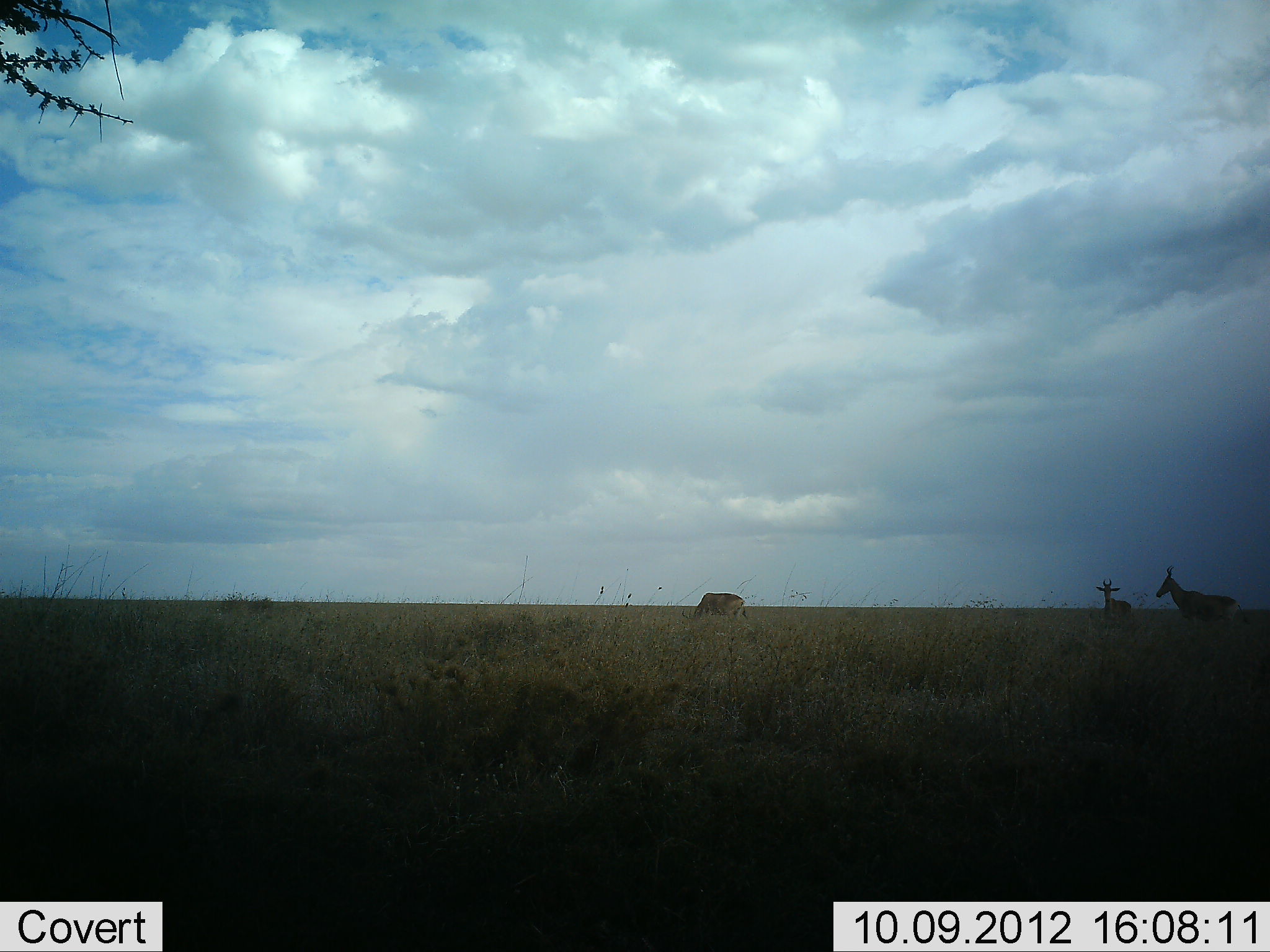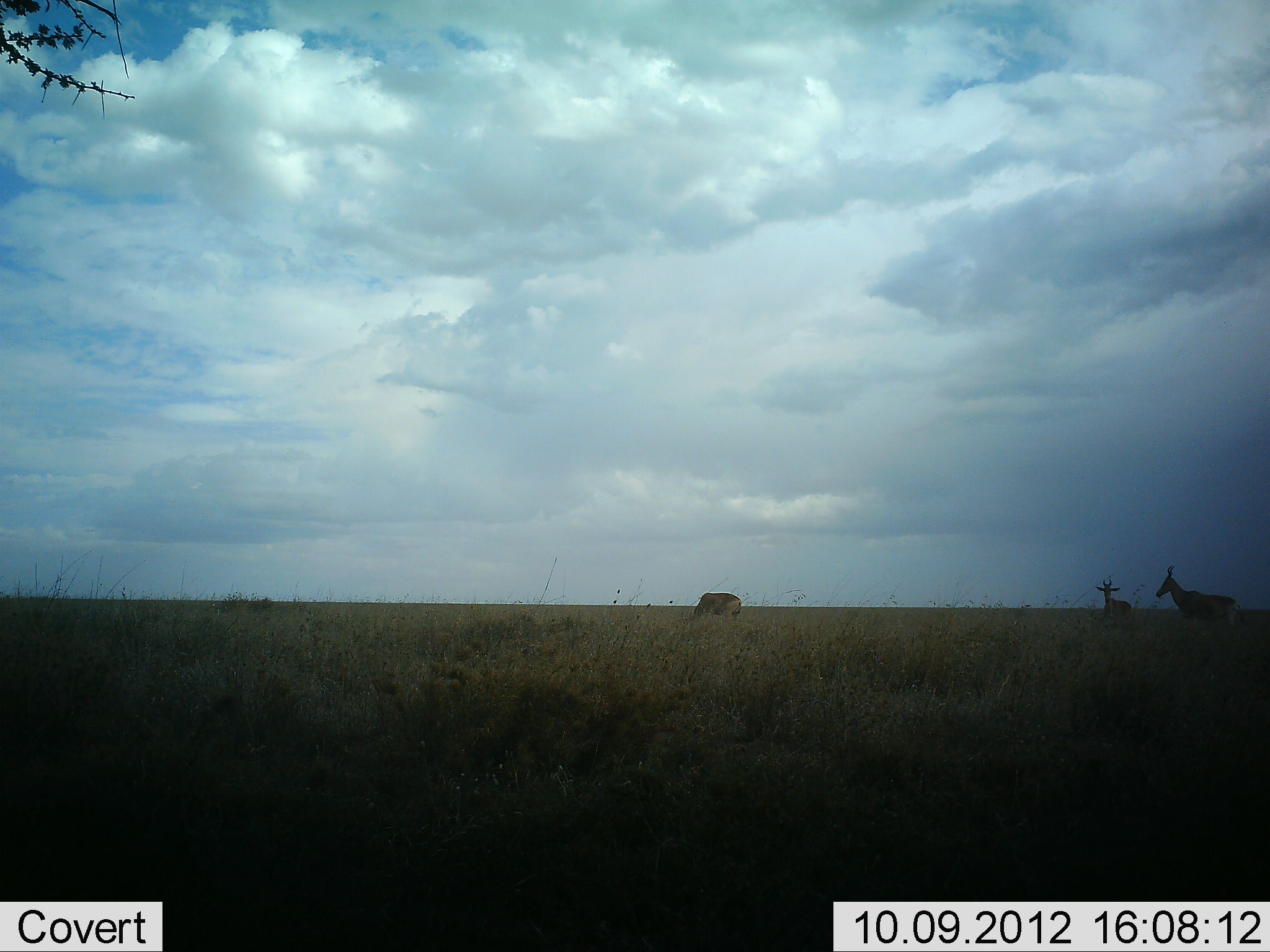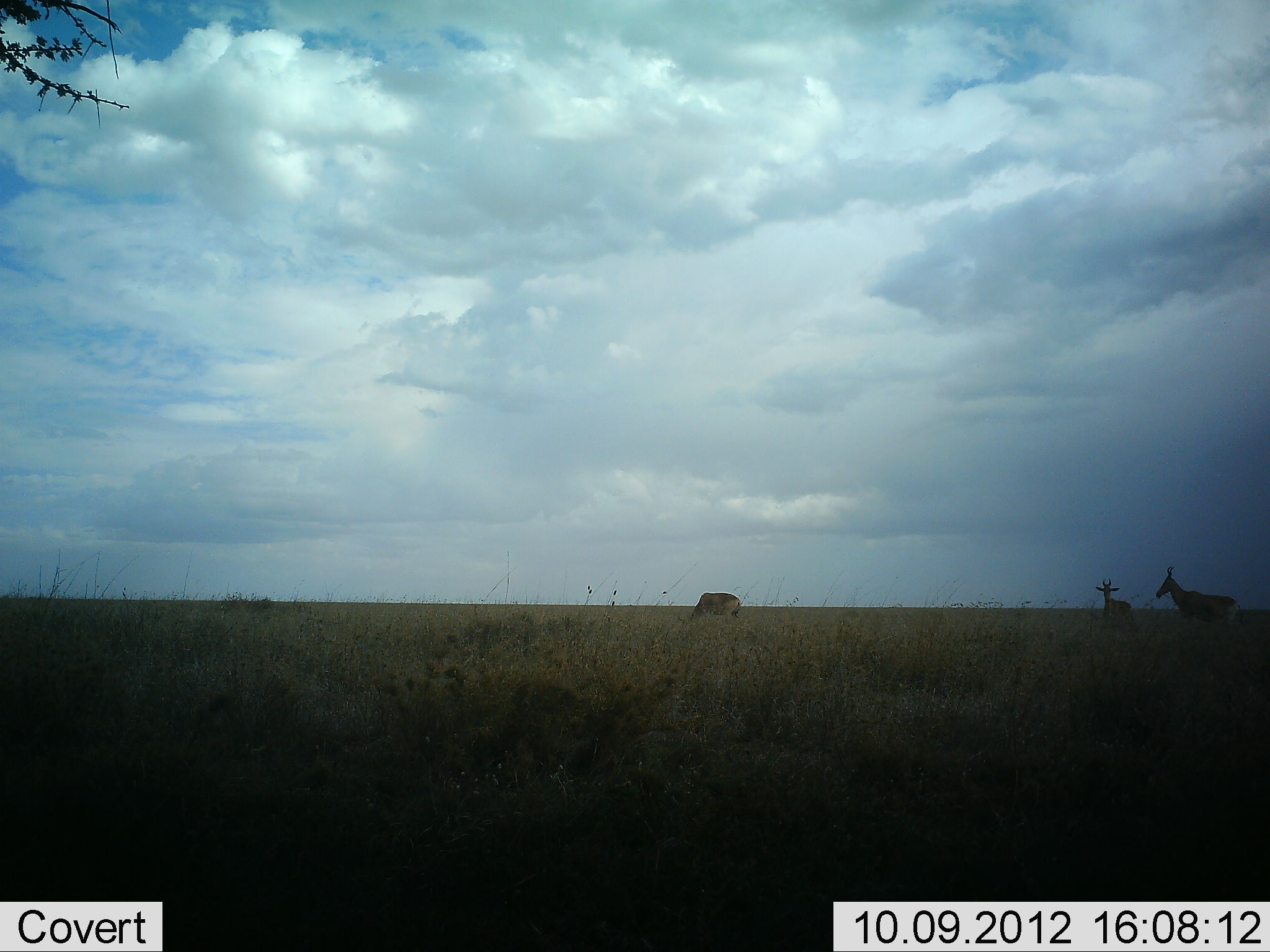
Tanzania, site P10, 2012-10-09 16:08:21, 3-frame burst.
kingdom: Animalia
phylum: Chordata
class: Mammalia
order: Artiodactyla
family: Bovidae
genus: Alcelaphus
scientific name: Alcelaphus buselaphus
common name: hartebeest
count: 3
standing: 100%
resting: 0%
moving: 0%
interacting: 0%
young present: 0%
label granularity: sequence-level